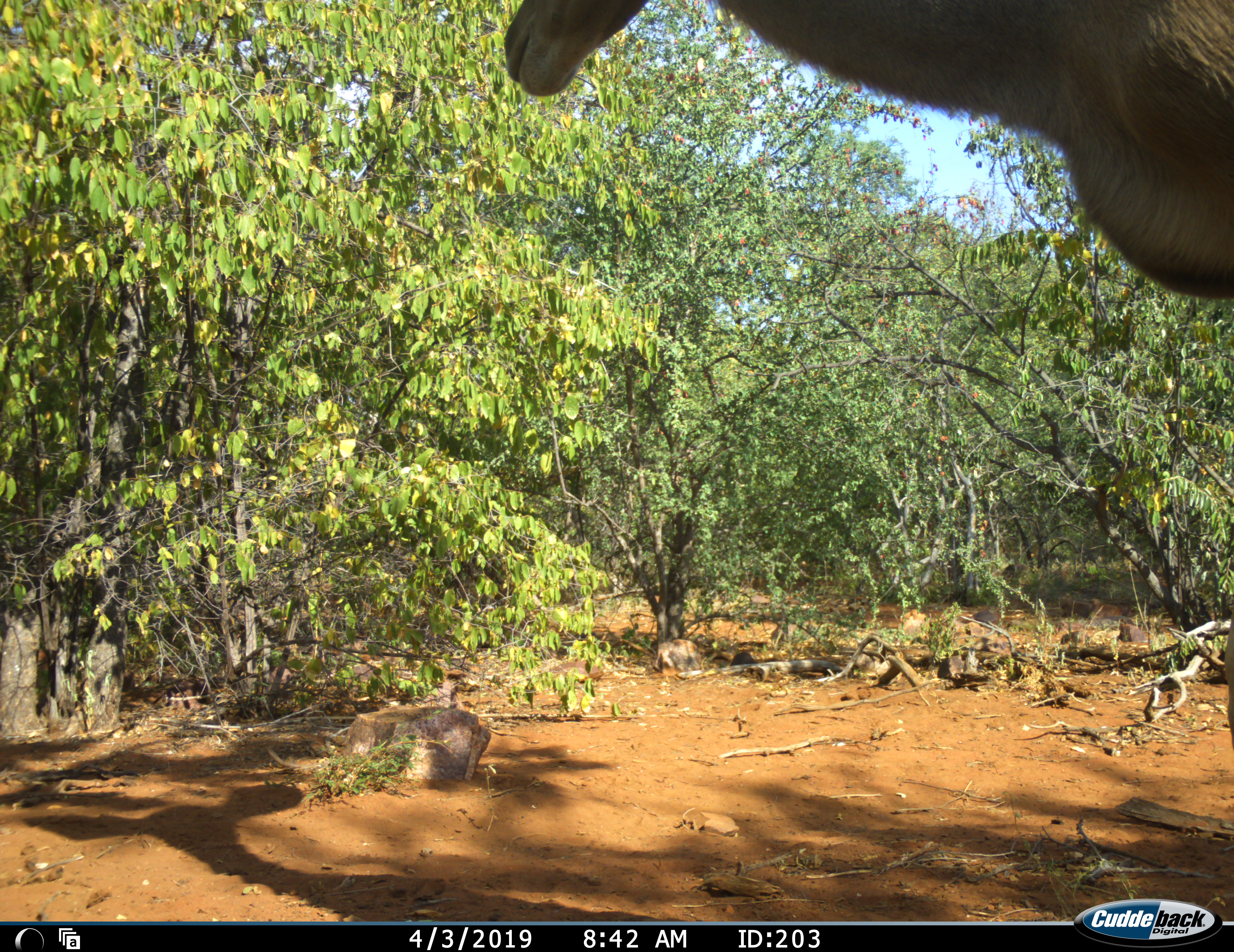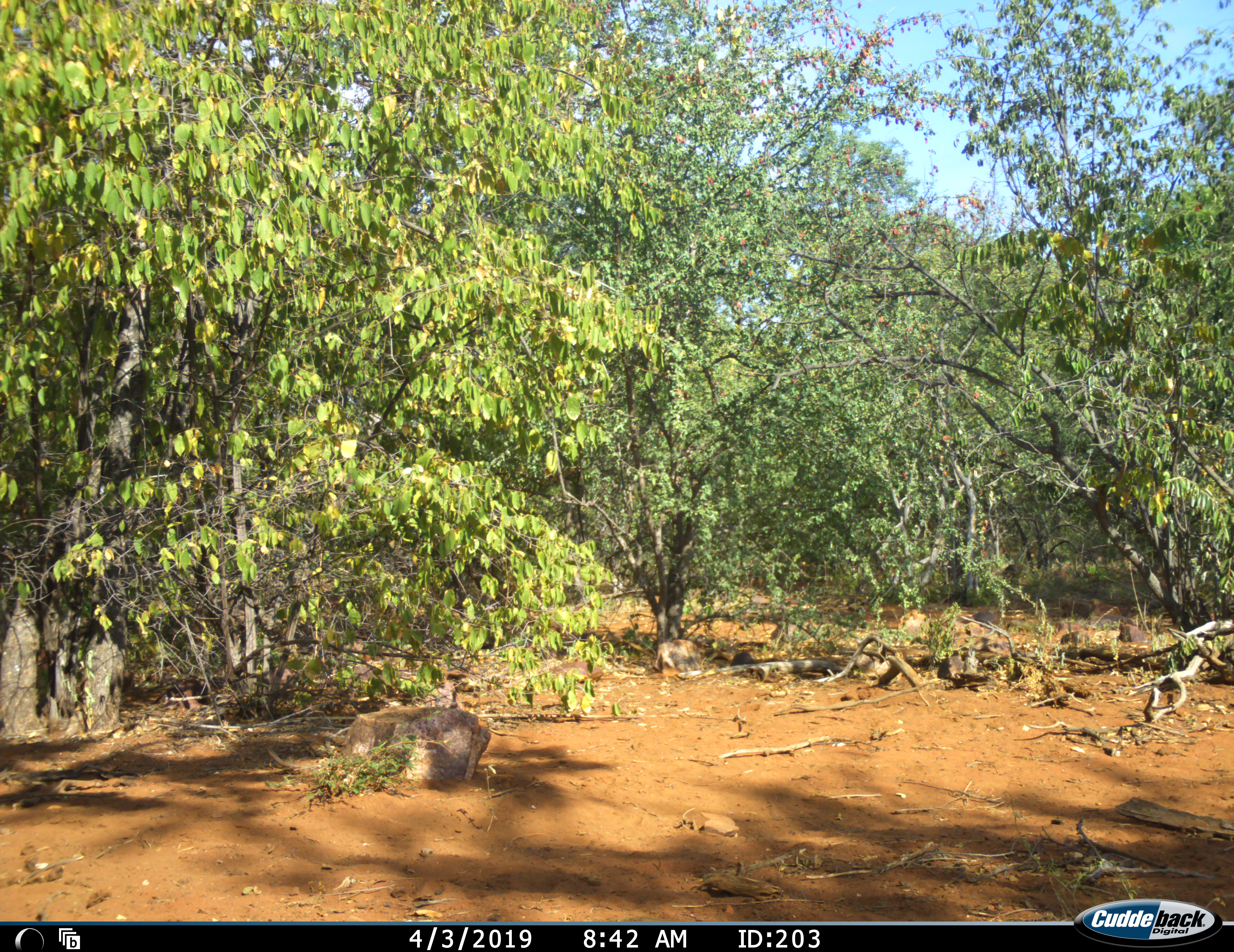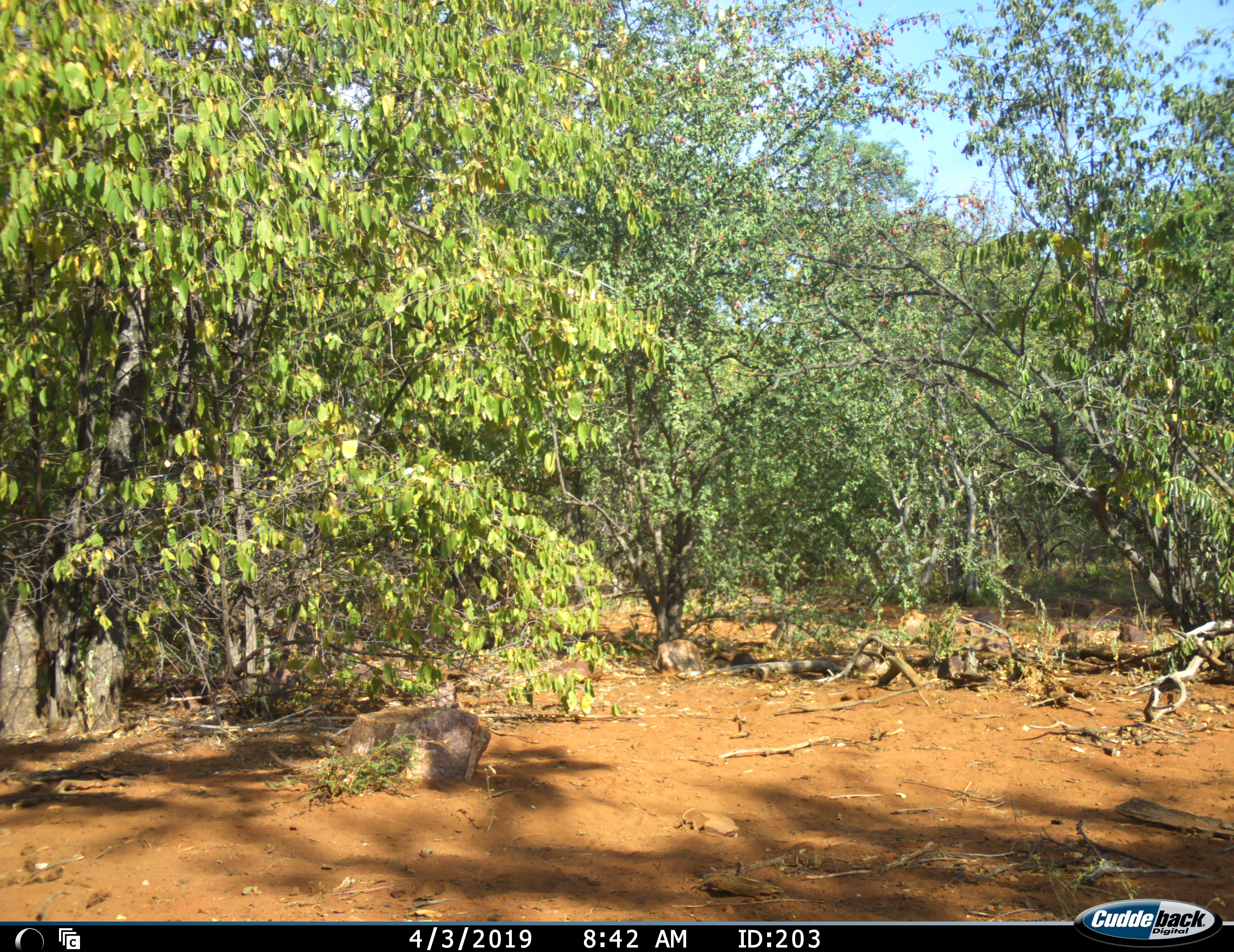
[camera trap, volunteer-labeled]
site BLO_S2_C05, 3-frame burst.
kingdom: Animalia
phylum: Chordata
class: Mammalia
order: Artiodactyla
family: Bovidae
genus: Tragelaphus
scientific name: Tragelaphus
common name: kudu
Kudu (Tragelaphus), count 1. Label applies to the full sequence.